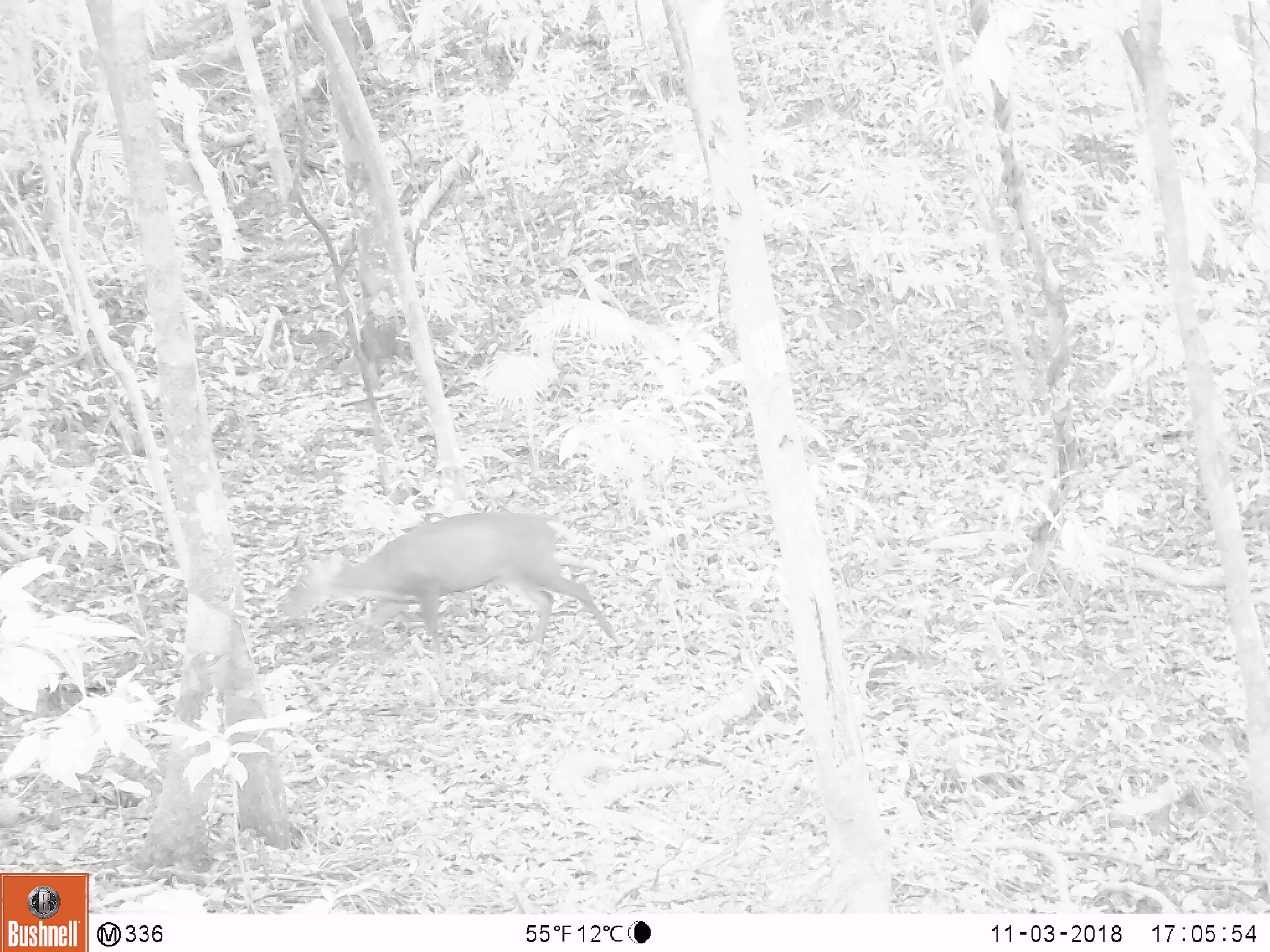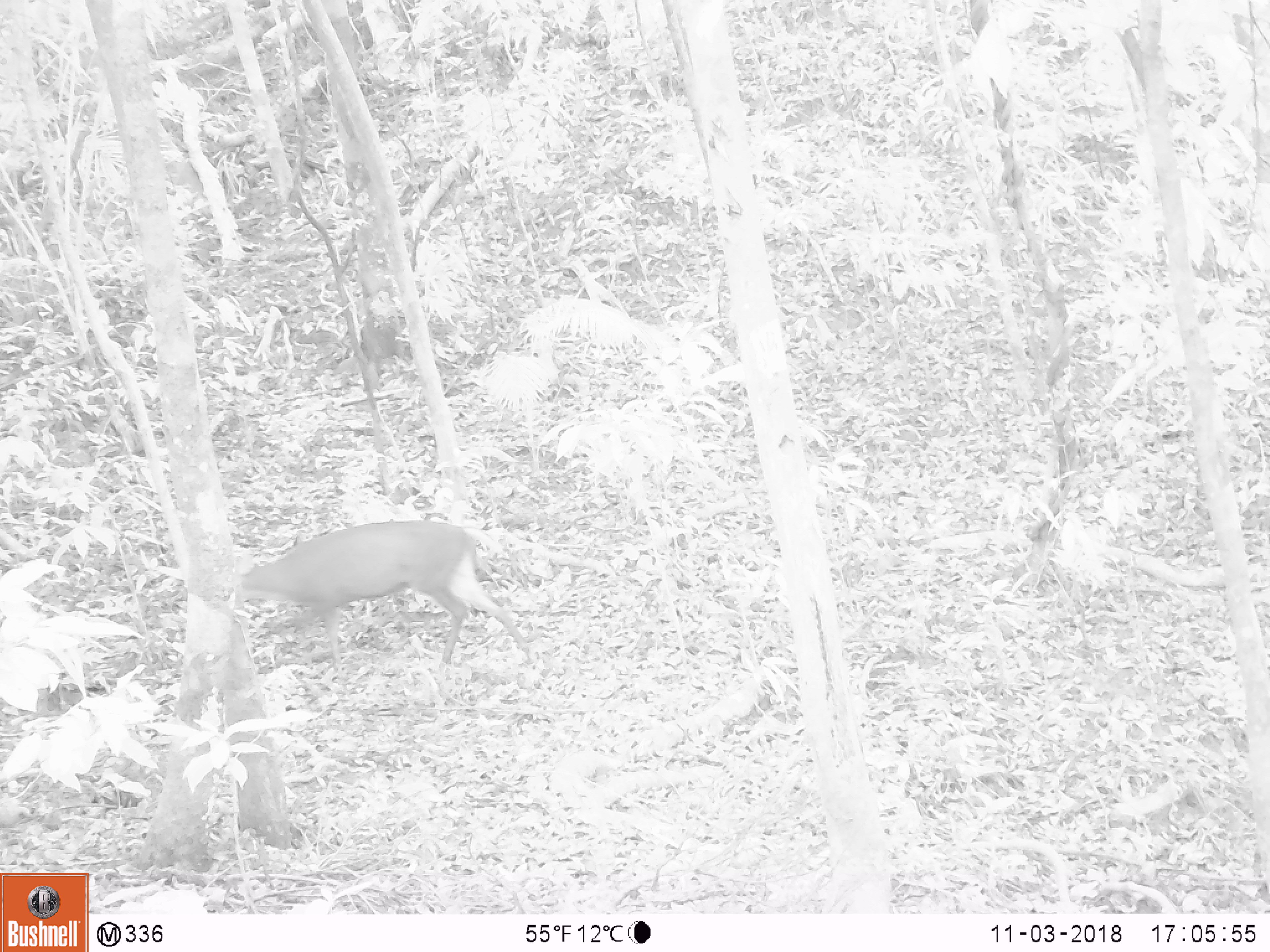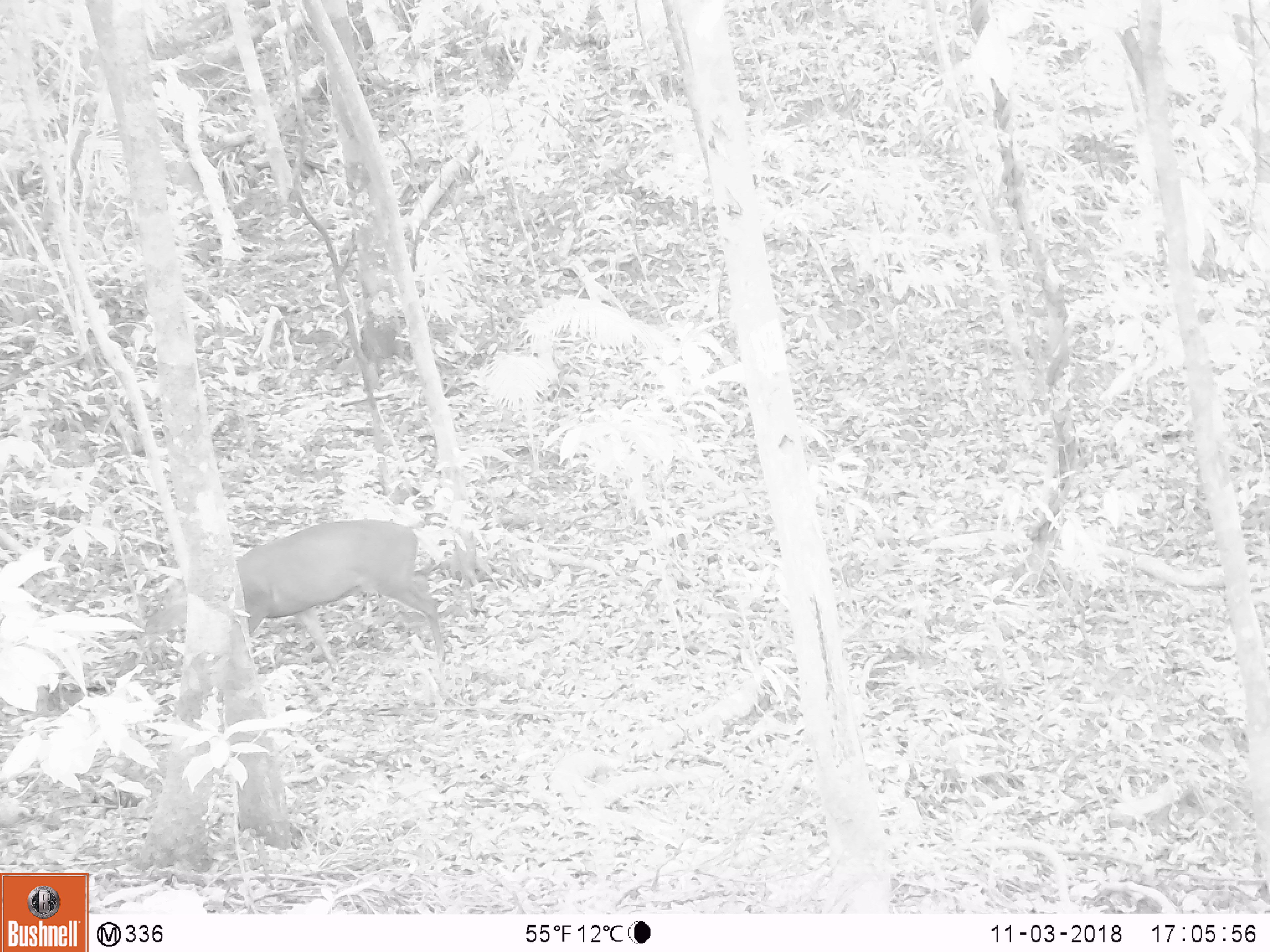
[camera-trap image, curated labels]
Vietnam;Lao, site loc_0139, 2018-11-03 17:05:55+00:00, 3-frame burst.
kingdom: Animalia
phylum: Chordata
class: Mammalia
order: Artiodactyla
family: Cervidae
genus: Muntiacus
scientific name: Muntiacus rooseveltorum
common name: roosevelt's muntjac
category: roosevelts muntjac group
Roosevelts muntjac group (roosevelt's muntjac) (Muntiacus rooseveltorum). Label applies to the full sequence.